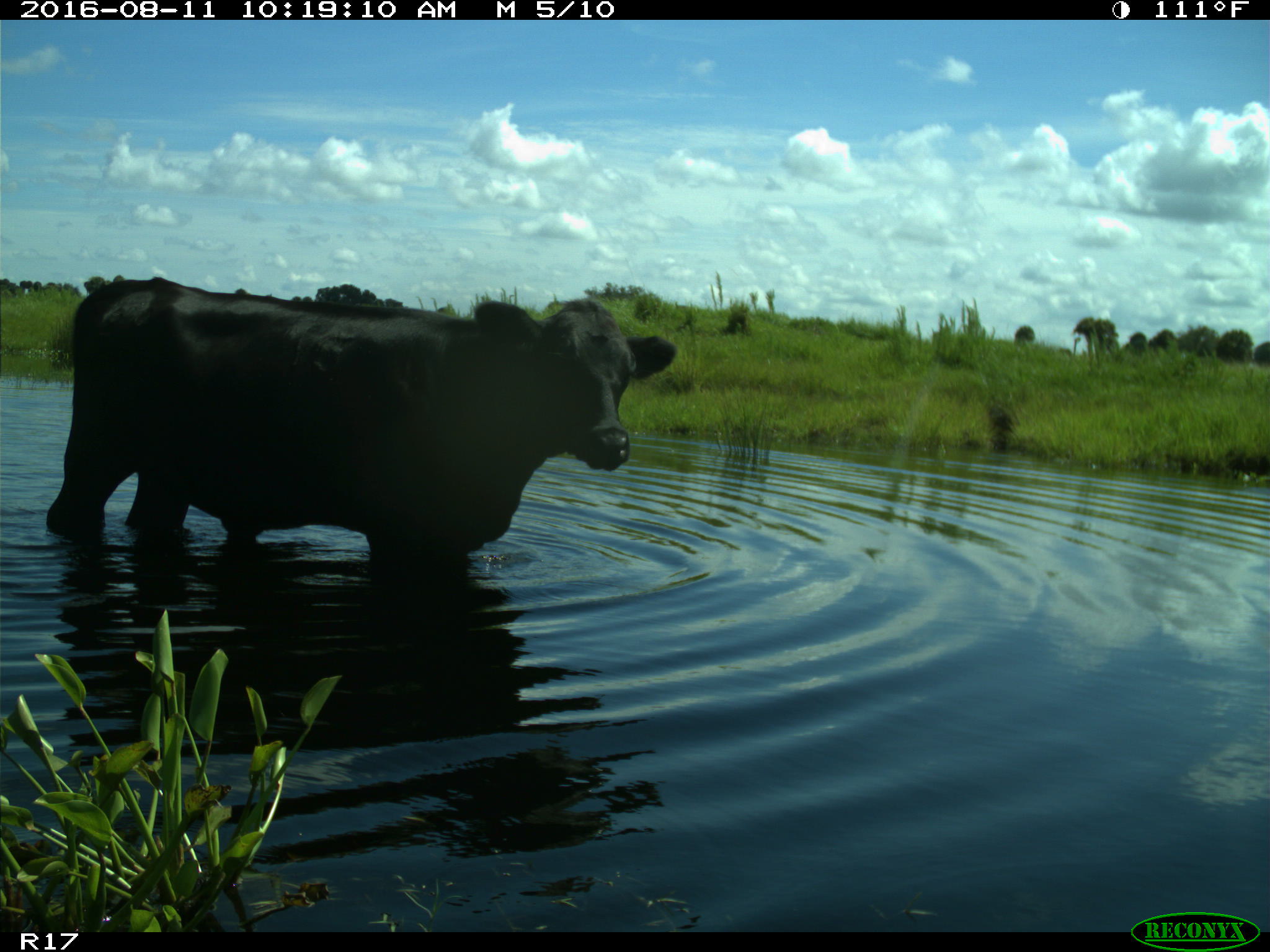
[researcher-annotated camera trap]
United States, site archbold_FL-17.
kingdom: Animalia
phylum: Chordata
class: Mammalia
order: Artiodactyla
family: Bovidae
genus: Bos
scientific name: Bos taurus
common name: domestic cow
Bos taurus (domestic cow).